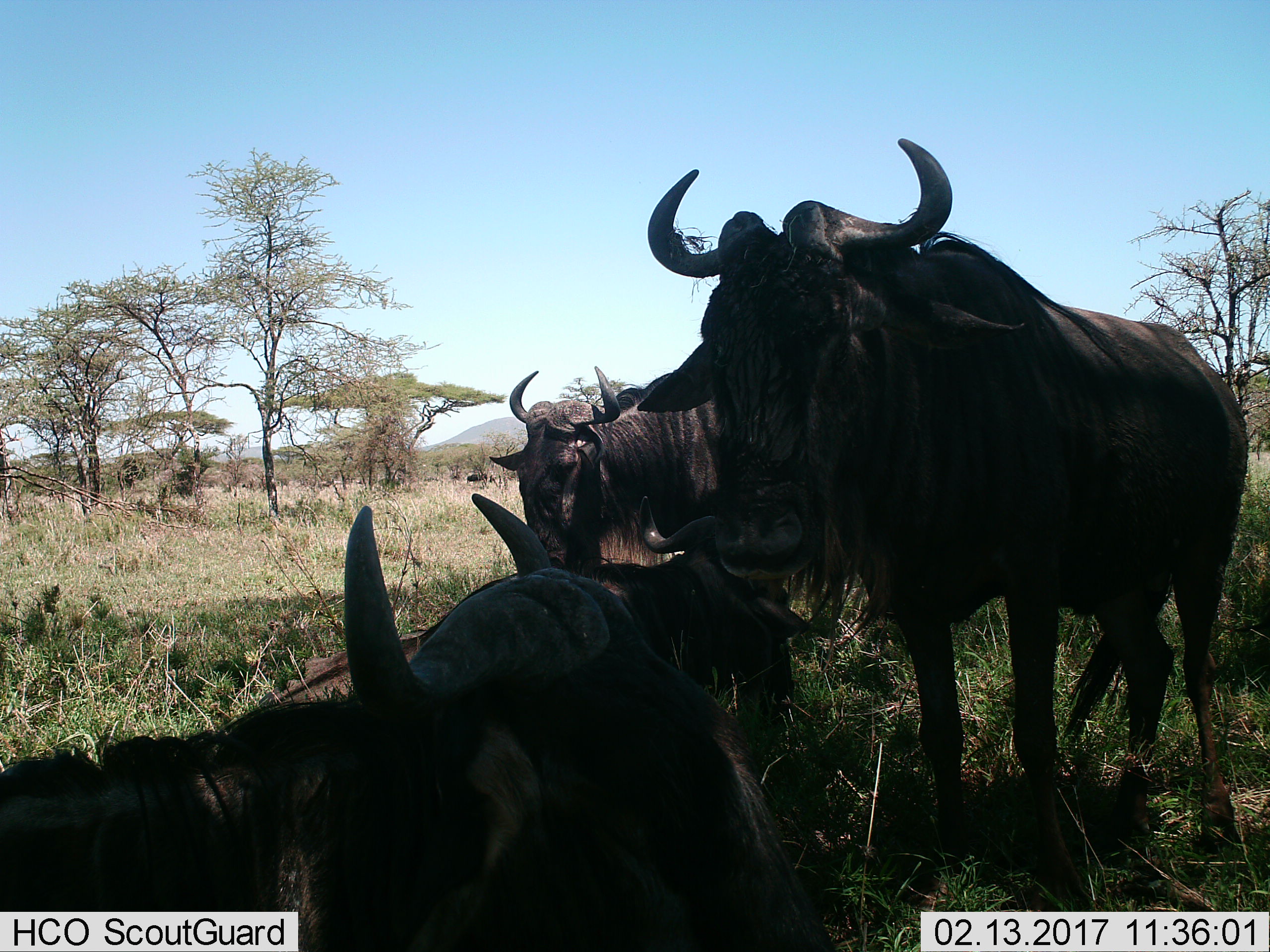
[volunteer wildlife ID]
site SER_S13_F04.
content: unidentified animal